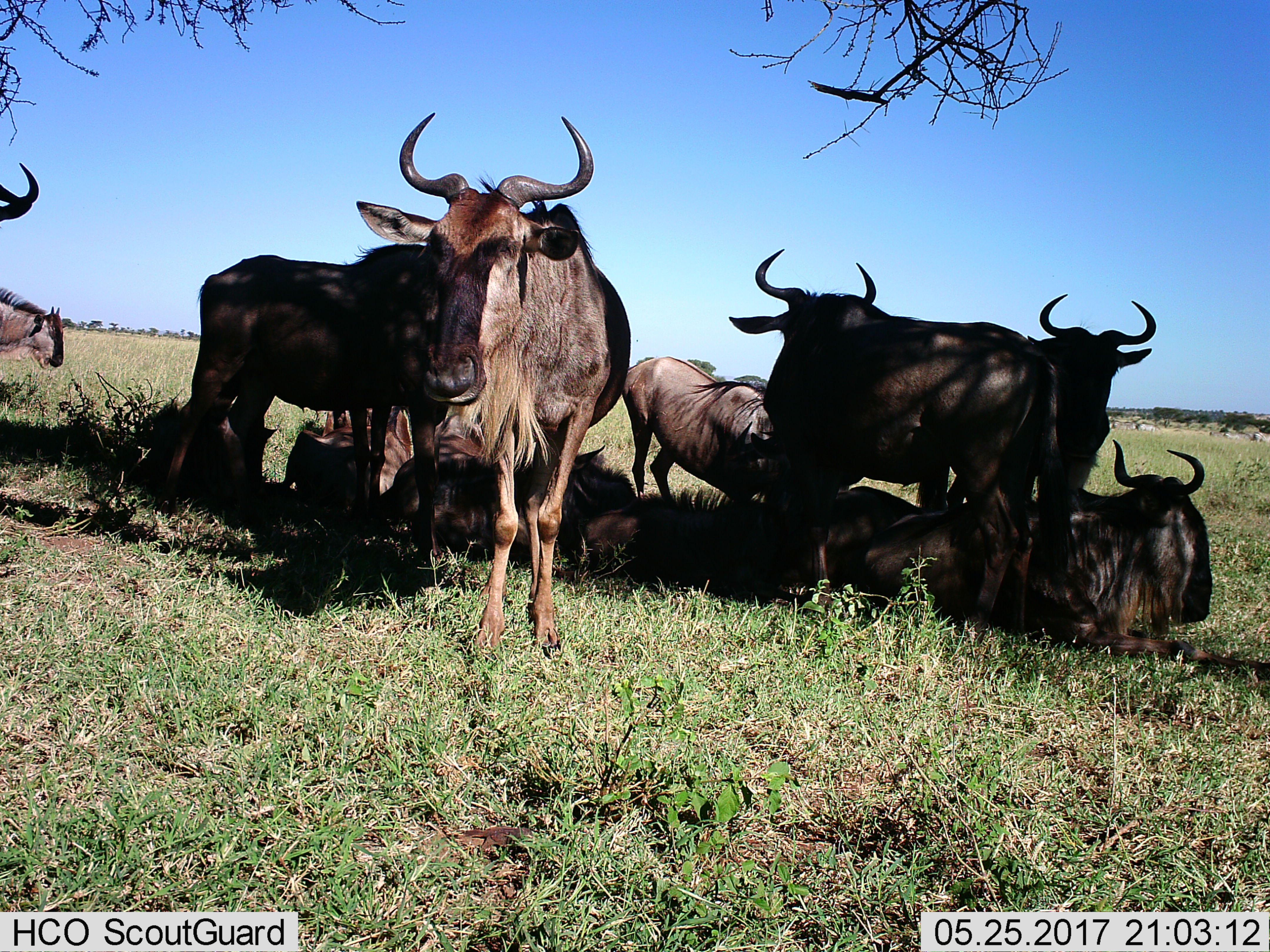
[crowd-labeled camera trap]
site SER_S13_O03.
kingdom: Animalia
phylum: Chordata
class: Mammalia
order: Artiodactyla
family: Bovidae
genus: Connochaetes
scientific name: Connochaetes taurinus taurinus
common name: blue wildebeest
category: wildebeestblue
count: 10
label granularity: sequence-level